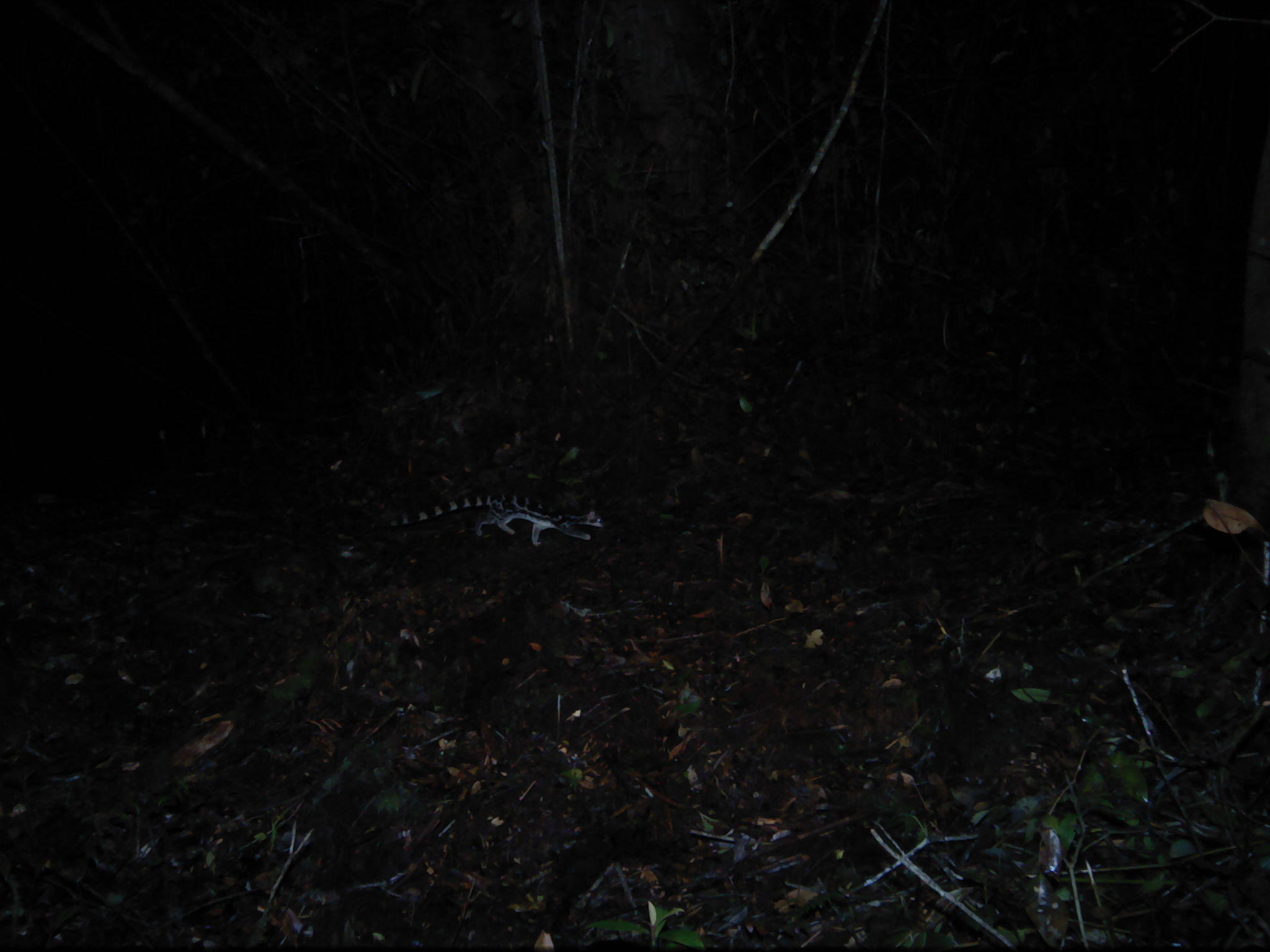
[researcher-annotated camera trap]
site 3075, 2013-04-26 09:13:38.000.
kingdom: Animalia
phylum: Chordata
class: Mammalia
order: Carnivora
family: Prionodontidae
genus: Prionodon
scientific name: Prionodon linsang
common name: banded linsang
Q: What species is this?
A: Prionodon linsang (banded linsang).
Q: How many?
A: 1.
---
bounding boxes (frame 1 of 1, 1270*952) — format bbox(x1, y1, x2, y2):
prionodon linsang: bbox(387, 487, 606, 547)